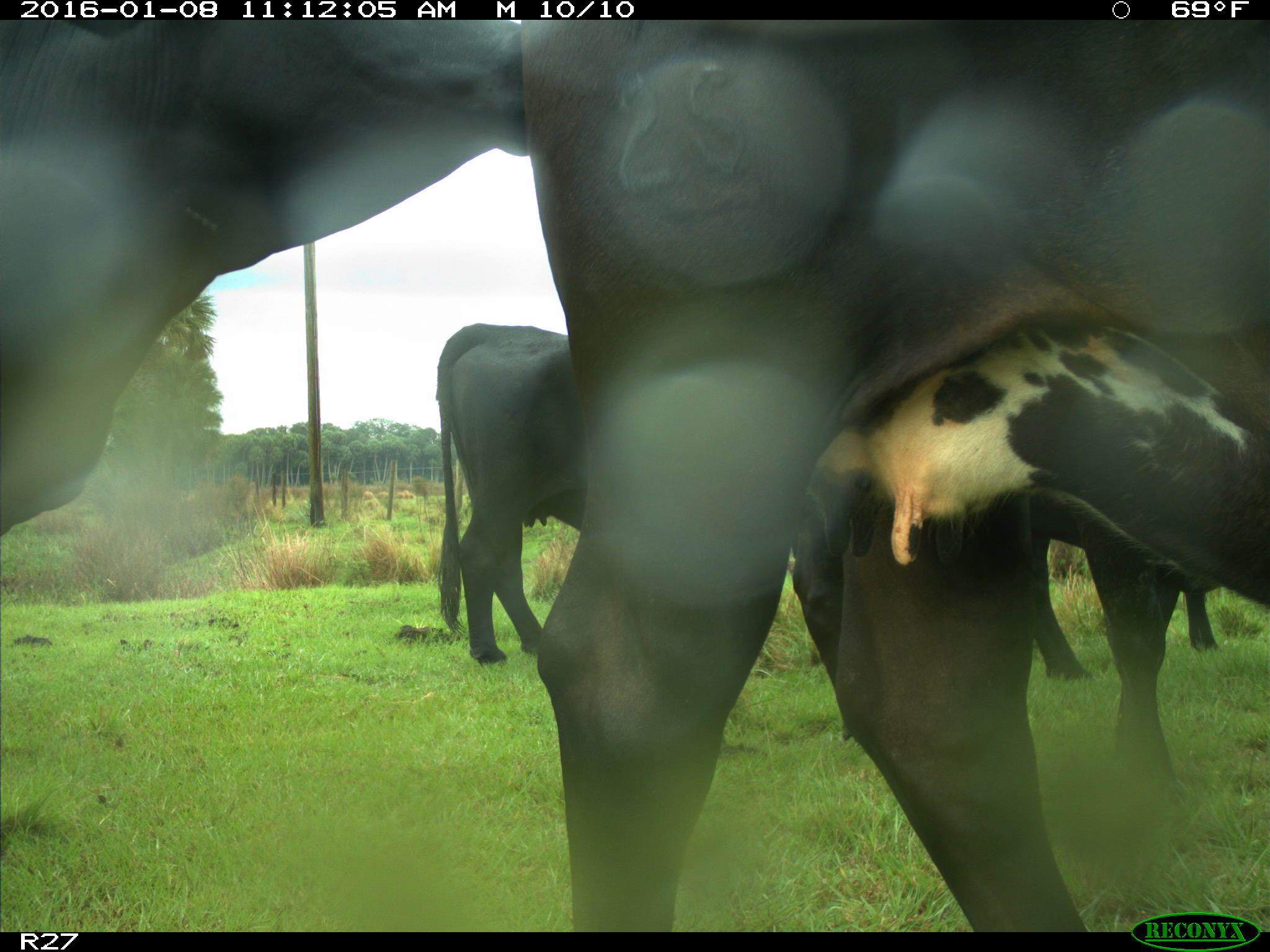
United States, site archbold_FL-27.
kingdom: Animalia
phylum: Chordata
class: Mammalia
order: Artiodactyla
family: Bovidae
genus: Bos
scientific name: Bos taurus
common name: domestic cow